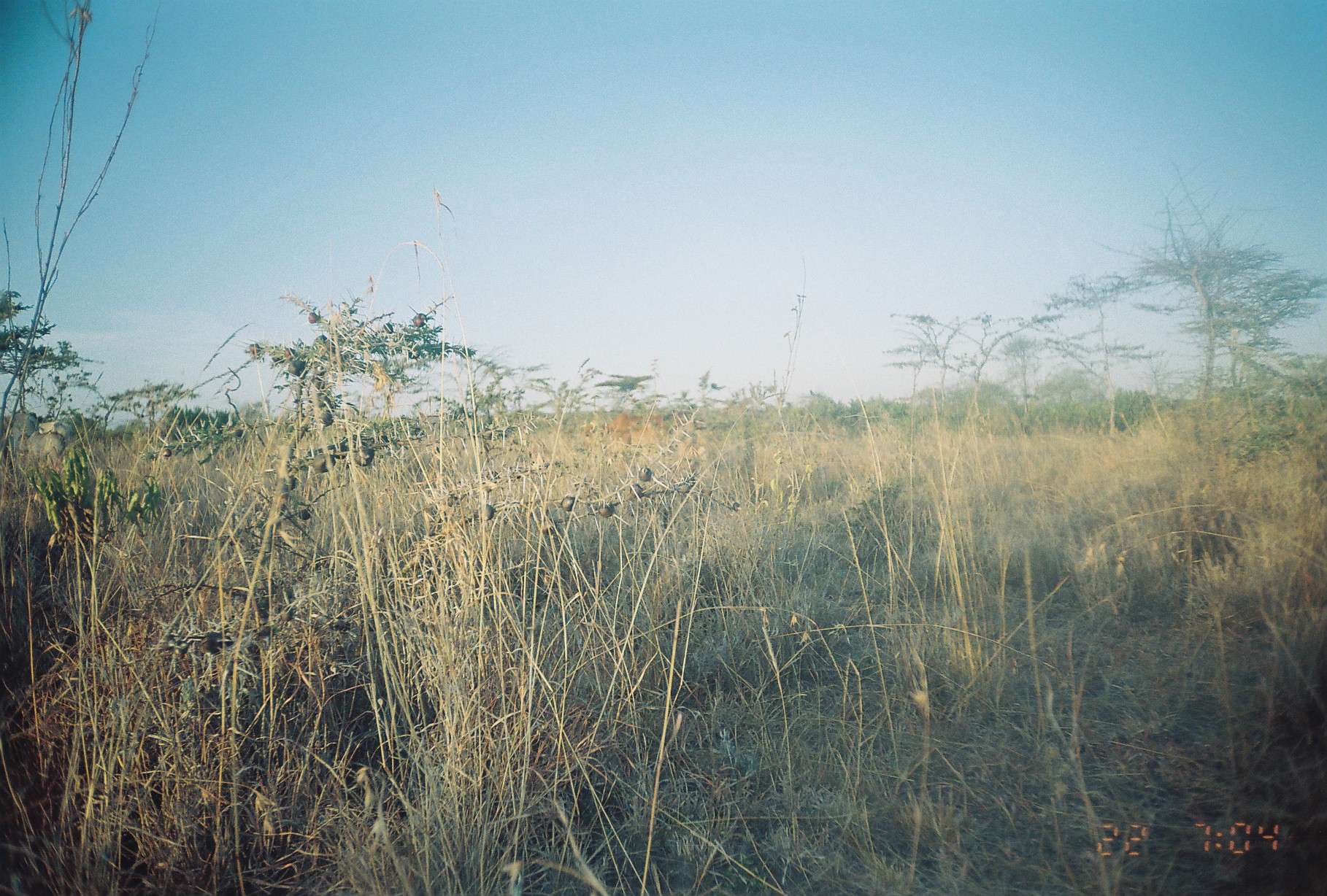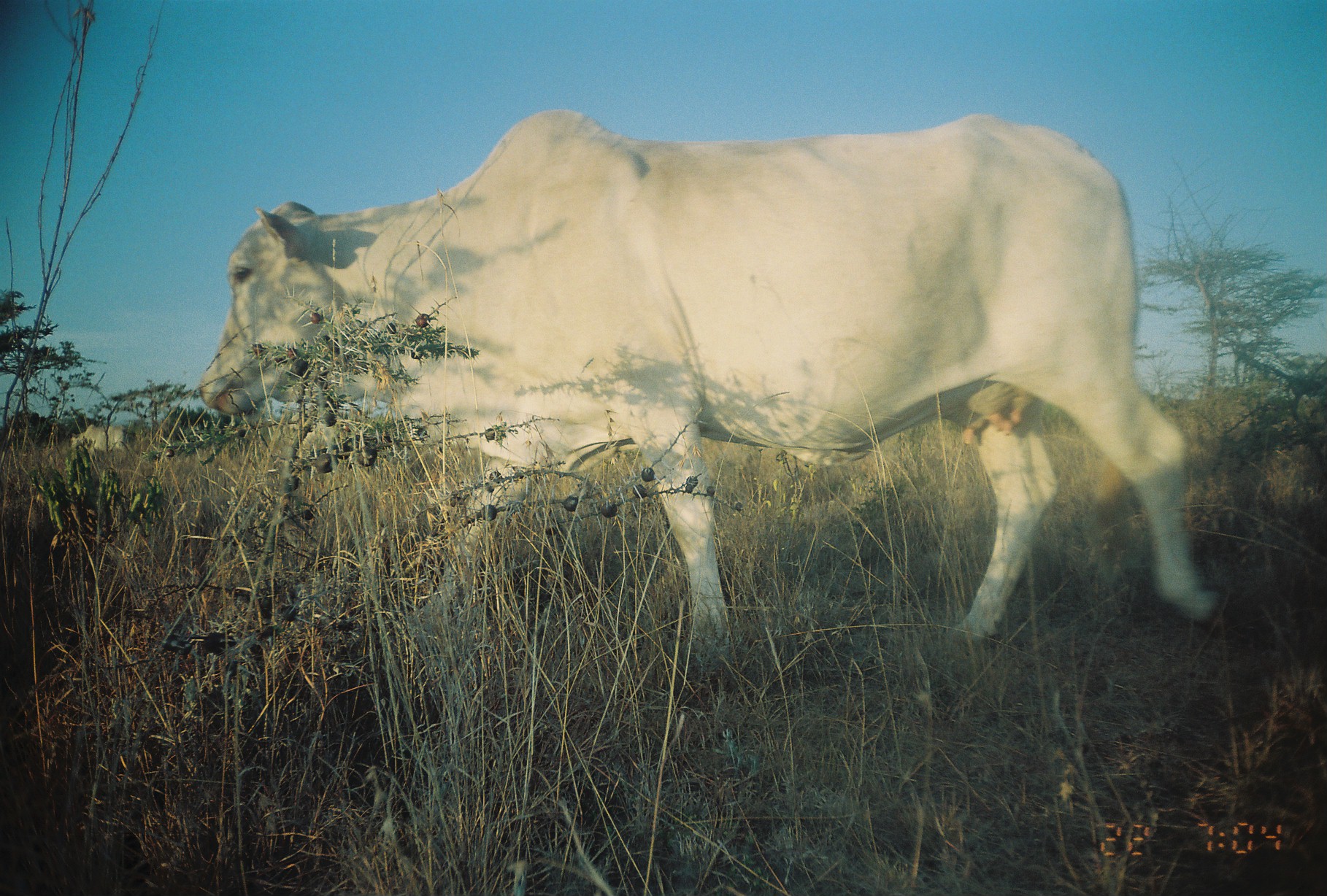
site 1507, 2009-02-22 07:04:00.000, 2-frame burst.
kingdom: Animalia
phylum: Chordata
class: Mammalia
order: Artiodactyla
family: Bovidae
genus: Bos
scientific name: Bos taurus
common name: domestic cattle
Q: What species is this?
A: Bos taurus (domestic cattle).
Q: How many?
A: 2.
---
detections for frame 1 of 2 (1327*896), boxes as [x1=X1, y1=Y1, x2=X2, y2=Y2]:
bos taurus: [x1=588, y1=415, x2=676, y2=450]; [x1=21, y1=433, x2=67, y2=463]; [x1=10, y1=414, x2=40, y2=455]; [x1=41, y1=422, x2=74, y2=448]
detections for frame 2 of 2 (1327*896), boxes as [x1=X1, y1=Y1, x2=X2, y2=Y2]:
bos taurus: [x1=199, y1=109, x2=1227, y2=677]; [x1=70, y1=425, x2=133, y2=457]